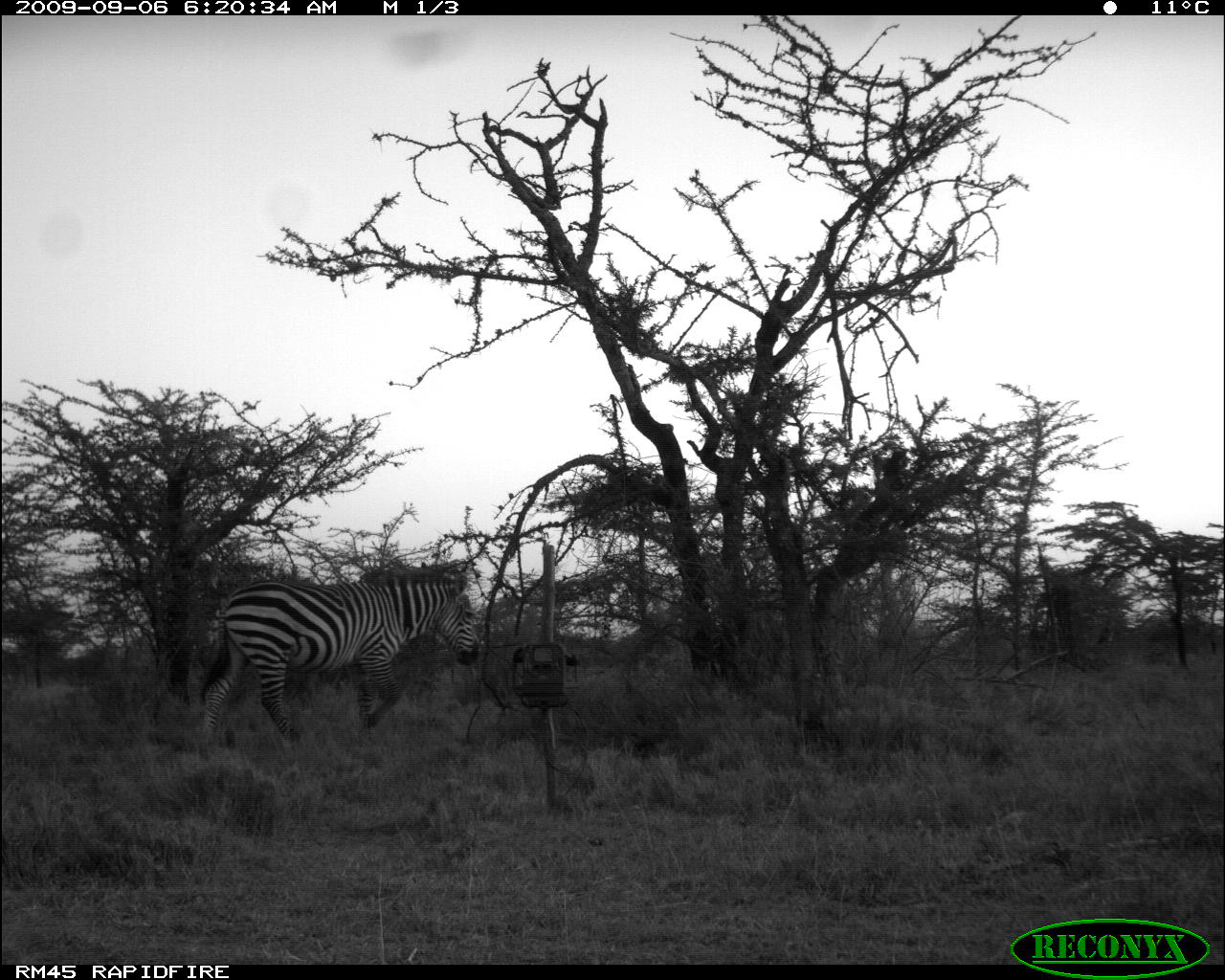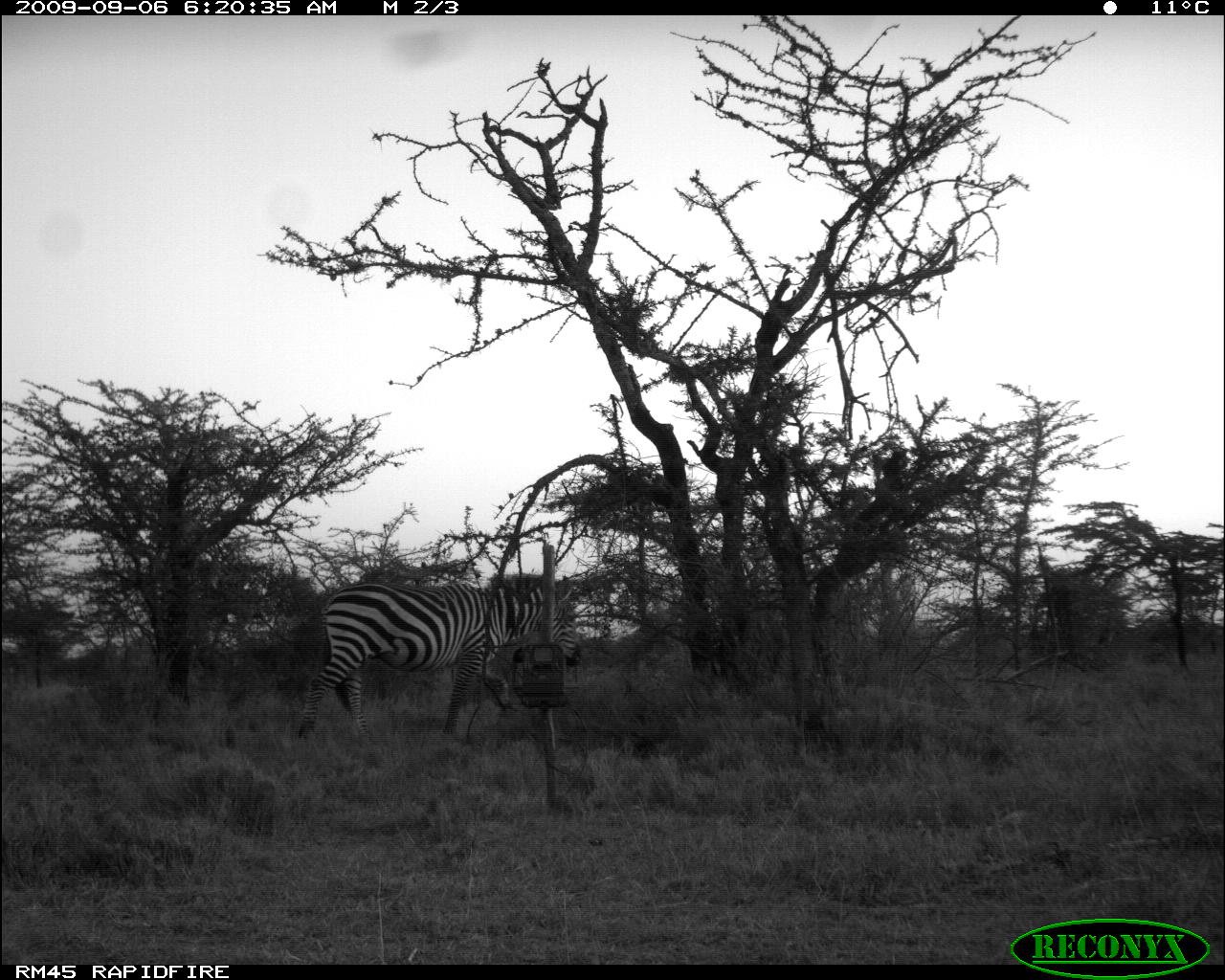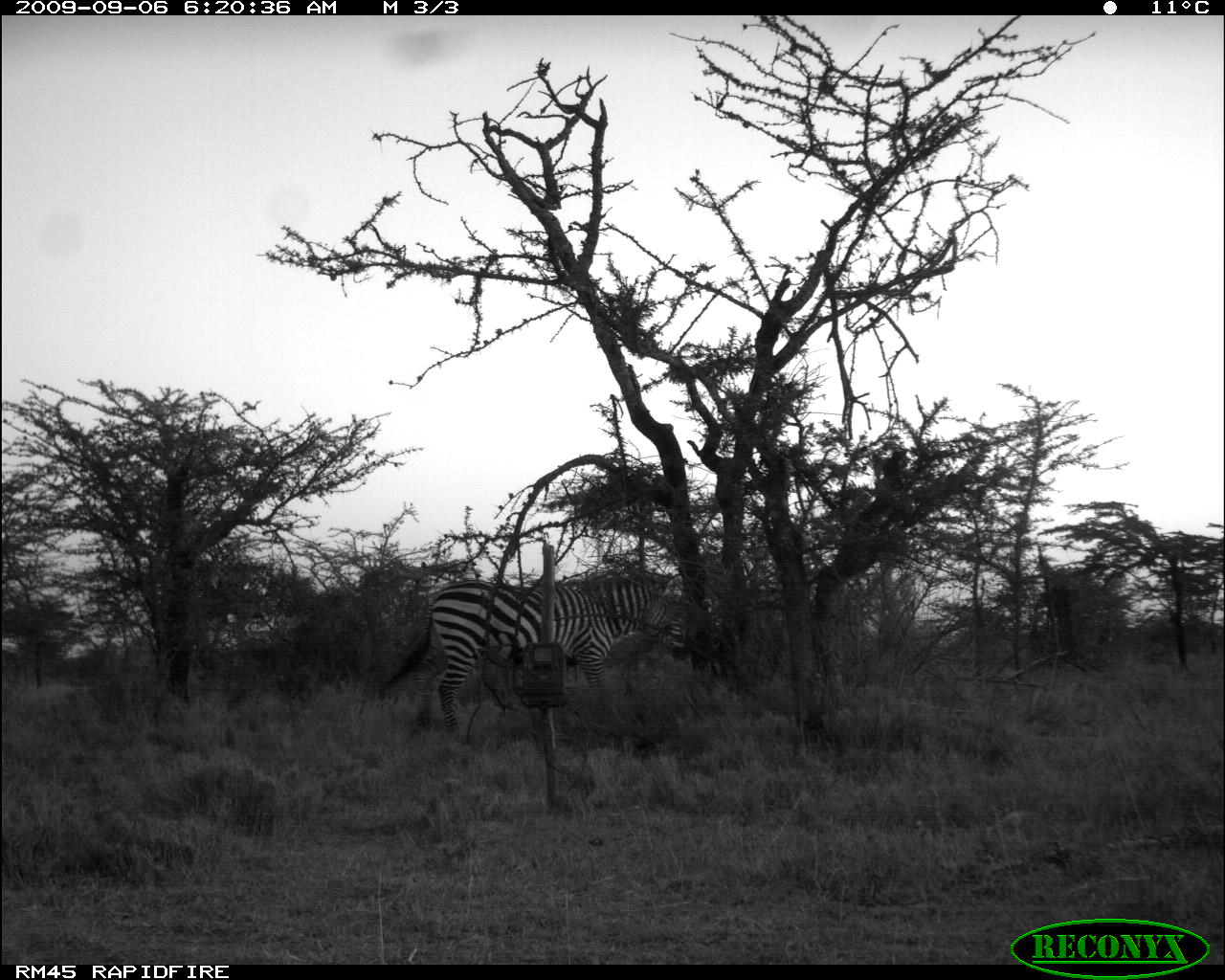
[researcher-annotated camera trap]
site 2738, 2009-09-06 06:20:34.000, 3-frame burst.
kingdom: Animalia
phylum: Chordata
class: Mammalia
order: Perissodactyla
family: Equidae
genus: Equus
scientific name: Equus quagga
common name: plains zebra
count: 1